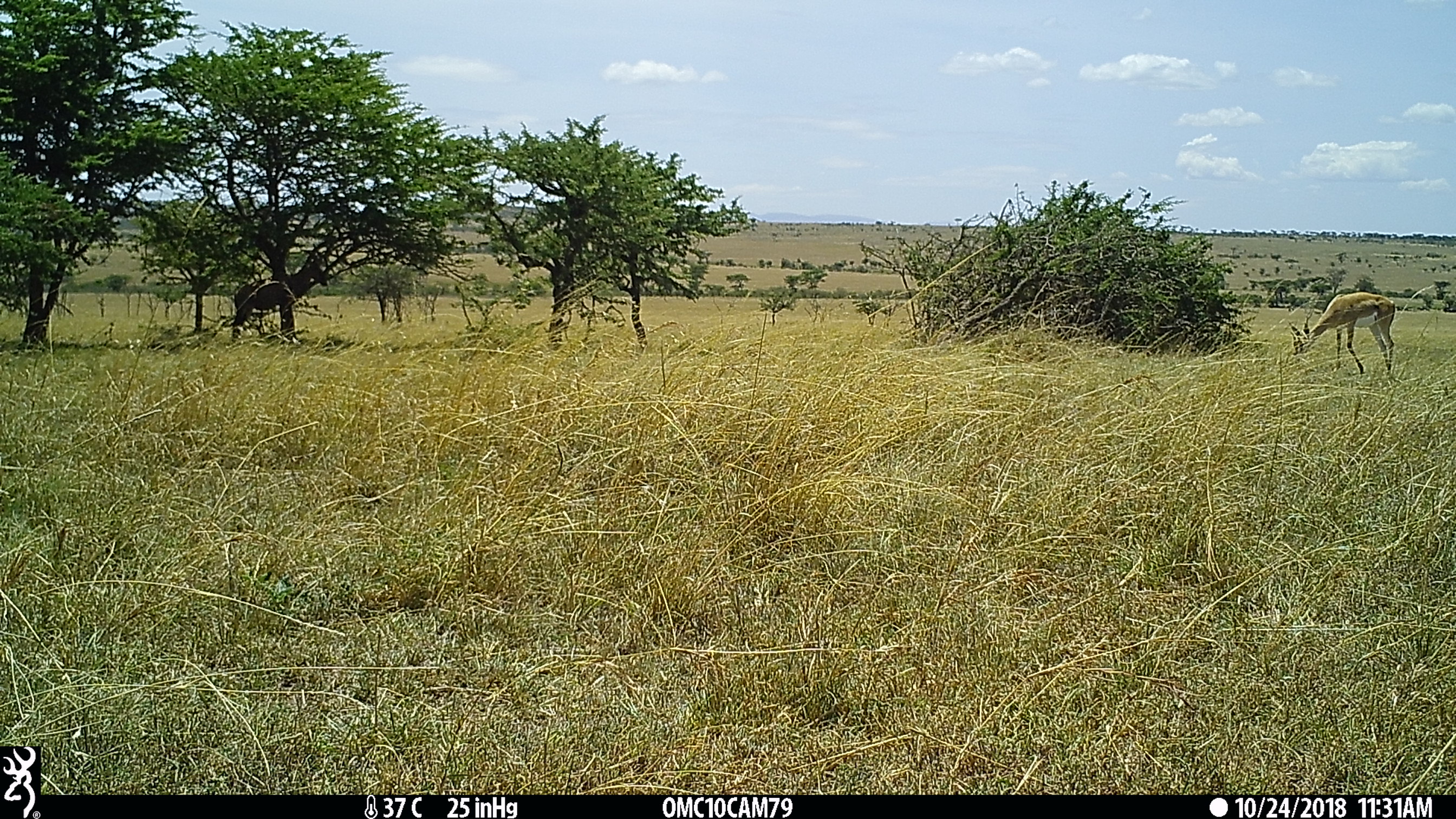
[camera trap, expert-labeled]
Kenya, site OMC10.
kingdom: Animalia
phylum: Chordata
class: Mammalia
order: Artiodactyla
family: Bovidae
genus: Damaliscus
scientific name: Damaliscus lunatus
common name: topi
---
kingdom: Animalia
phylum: Chordata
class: Mammalia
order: Artiodactyla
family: Bovidae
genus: Nanger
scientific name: Nanger granti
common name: grant's gazelle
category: gazelle grants